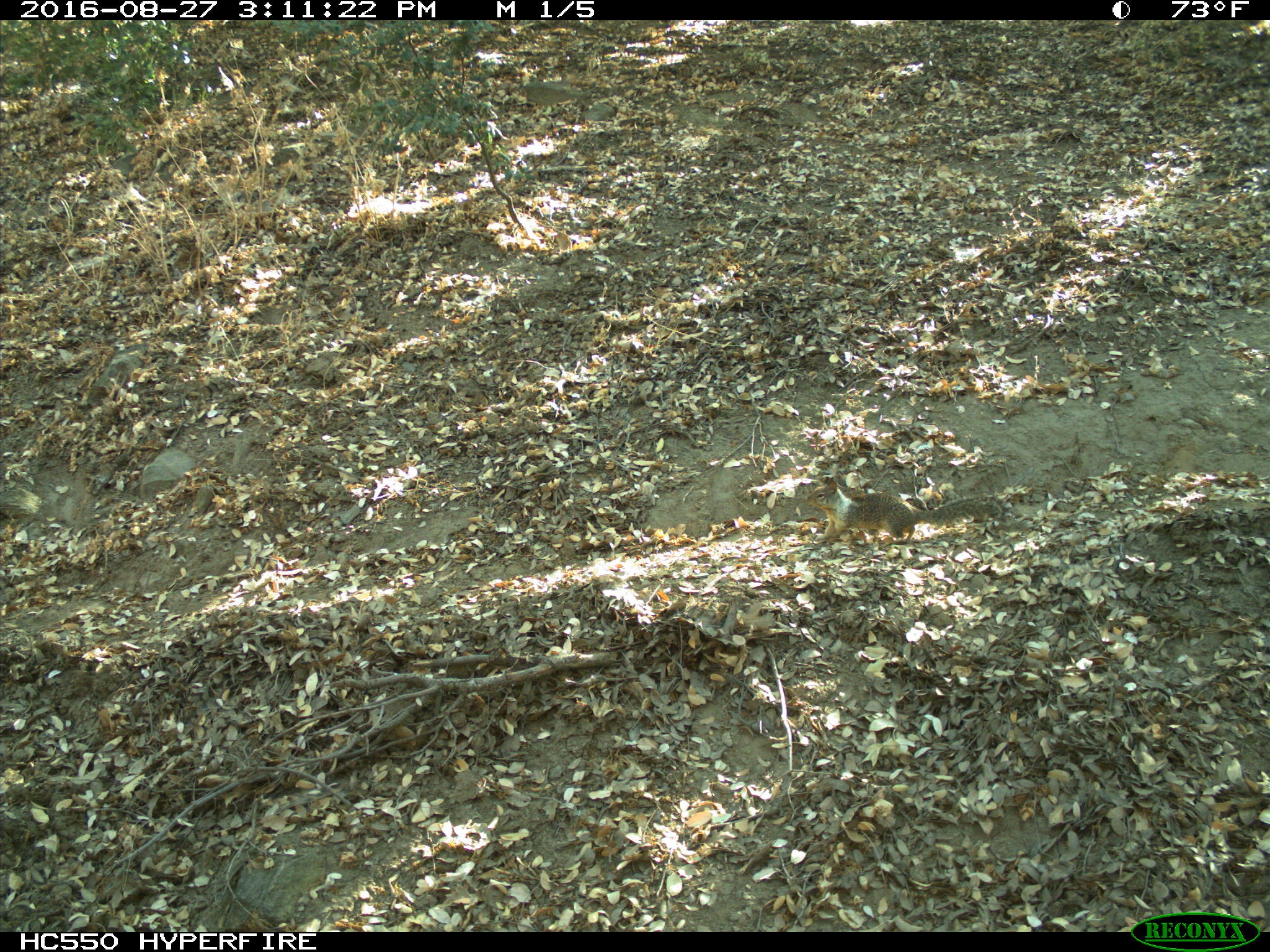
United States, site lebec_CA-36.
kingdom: Animalia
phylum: Chordata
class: Mammalia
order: Rodentia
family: Sciuridae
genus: Otospermophilus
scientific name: Otospermophilus beecheyi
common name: california ground squirrel